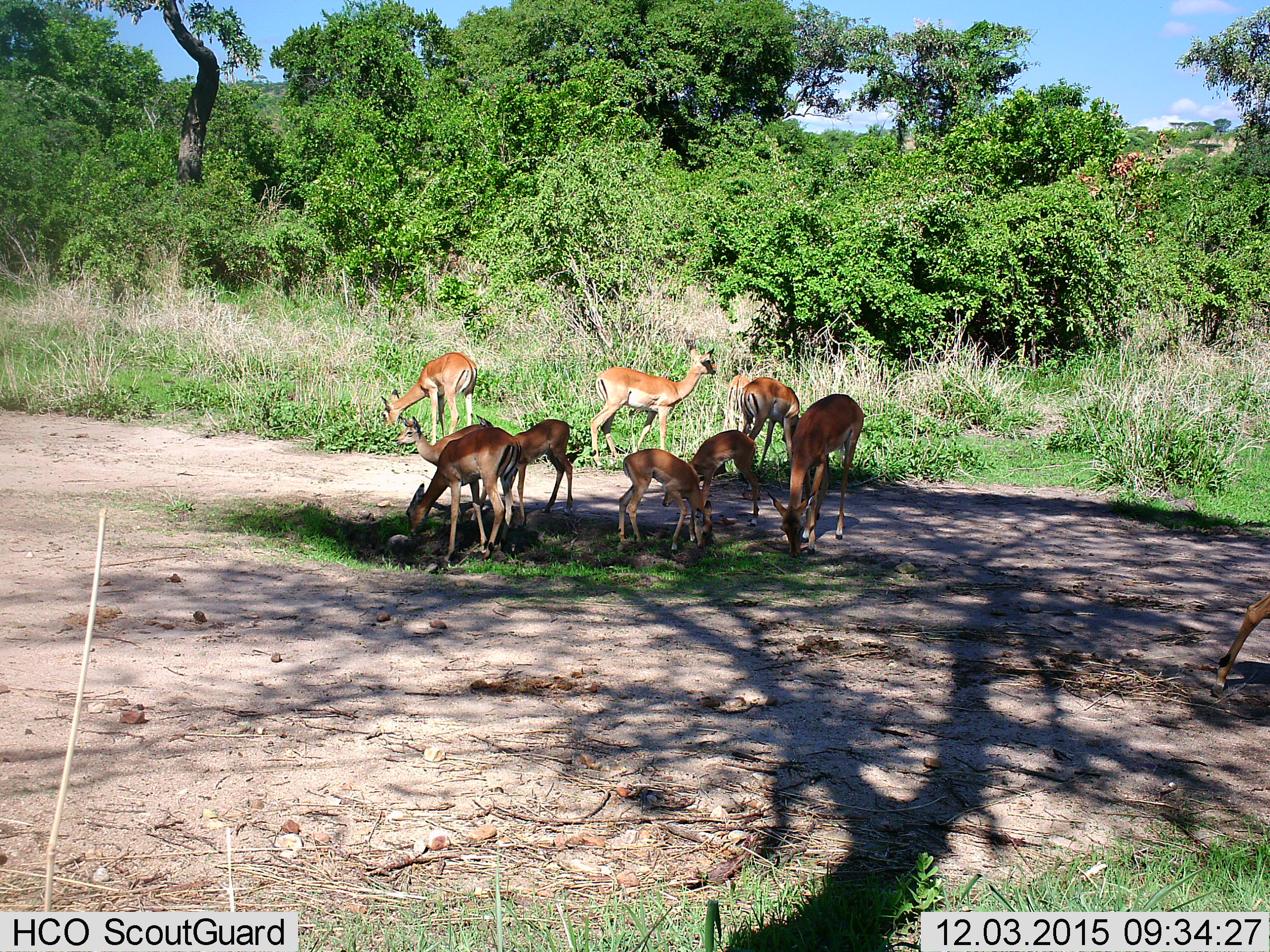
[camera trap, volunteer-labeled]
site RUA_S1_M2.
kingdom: Animalia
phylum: Chordata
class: Mammalia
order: Artiodactyla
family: Bovidae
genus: Aepyceros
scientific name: Aepyceros melampus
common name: impala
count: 11-50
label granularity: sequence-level